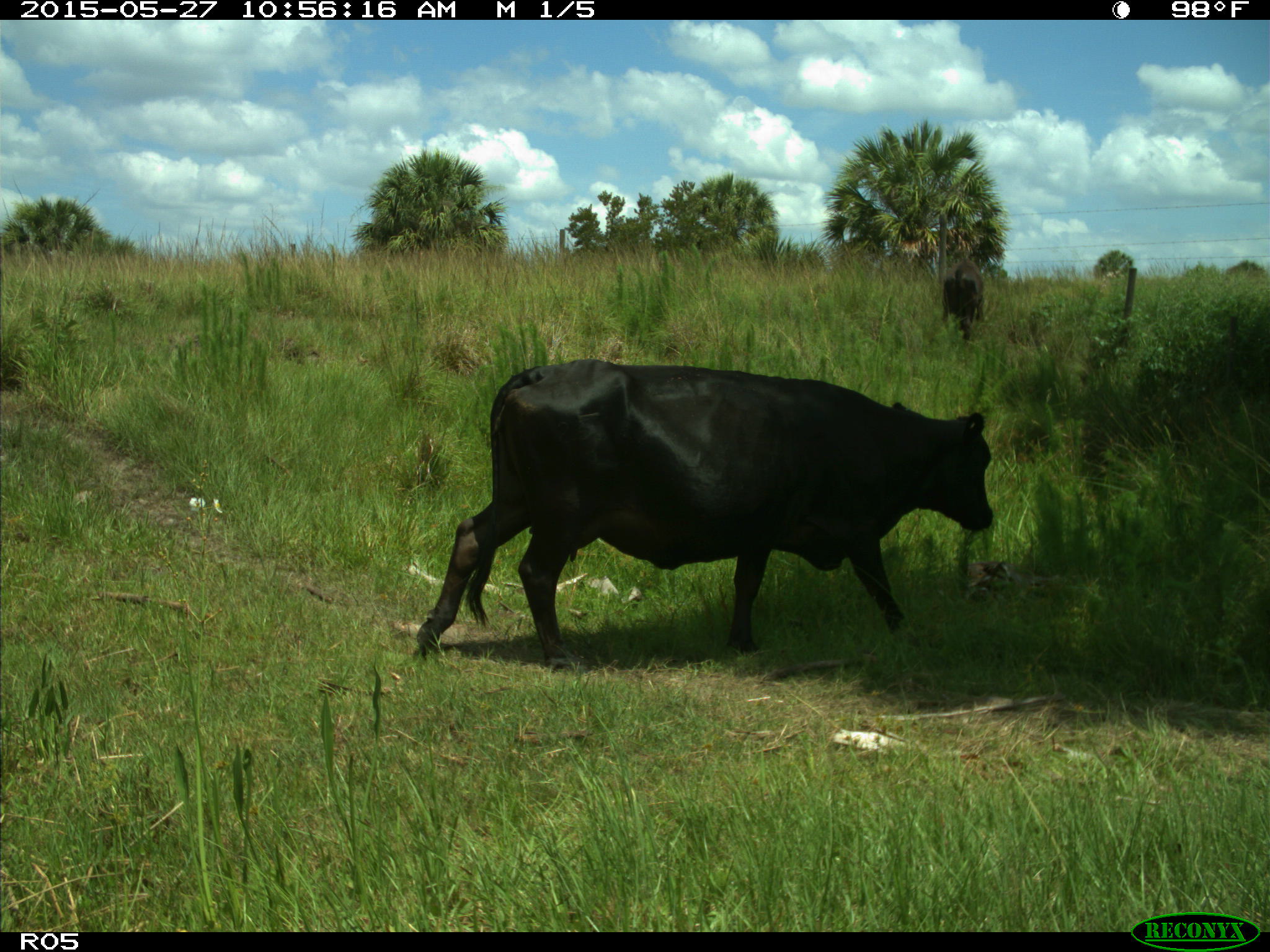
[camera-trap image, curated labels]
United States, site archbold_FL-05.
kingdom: Animalia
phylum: Chordata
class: Mammalia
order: Artiodactyla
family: Bovidae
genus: Bos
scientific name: Bos taurus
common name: domestic cow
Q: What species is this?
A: Bos taurus (domestic cow).